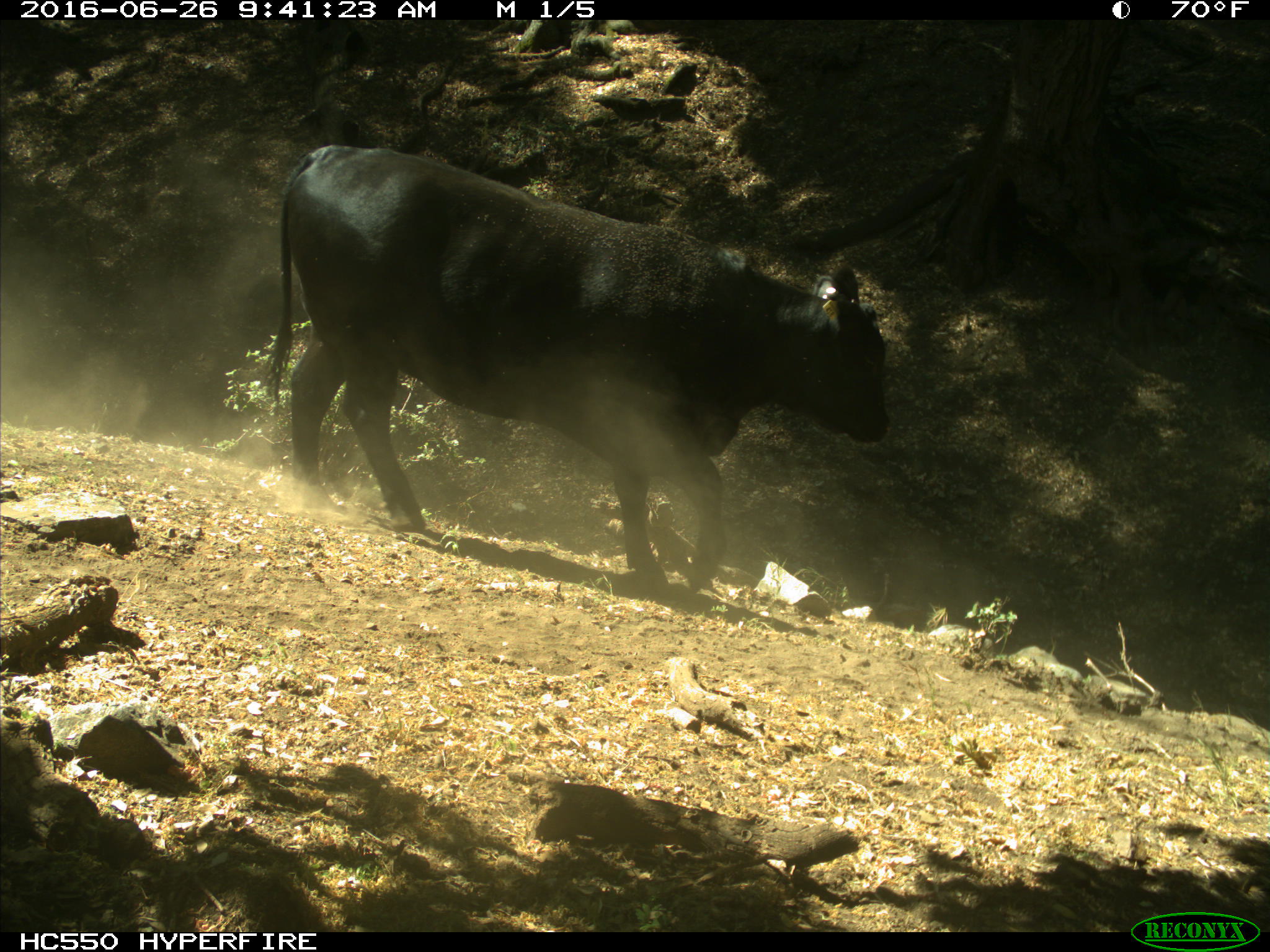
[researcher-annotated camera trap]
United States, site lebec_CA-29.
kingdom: Animalia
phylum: Chordata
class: Mammalia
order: Artiodactyla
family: Bovidae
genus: Bos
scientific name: Bos taurus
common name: domestic cow